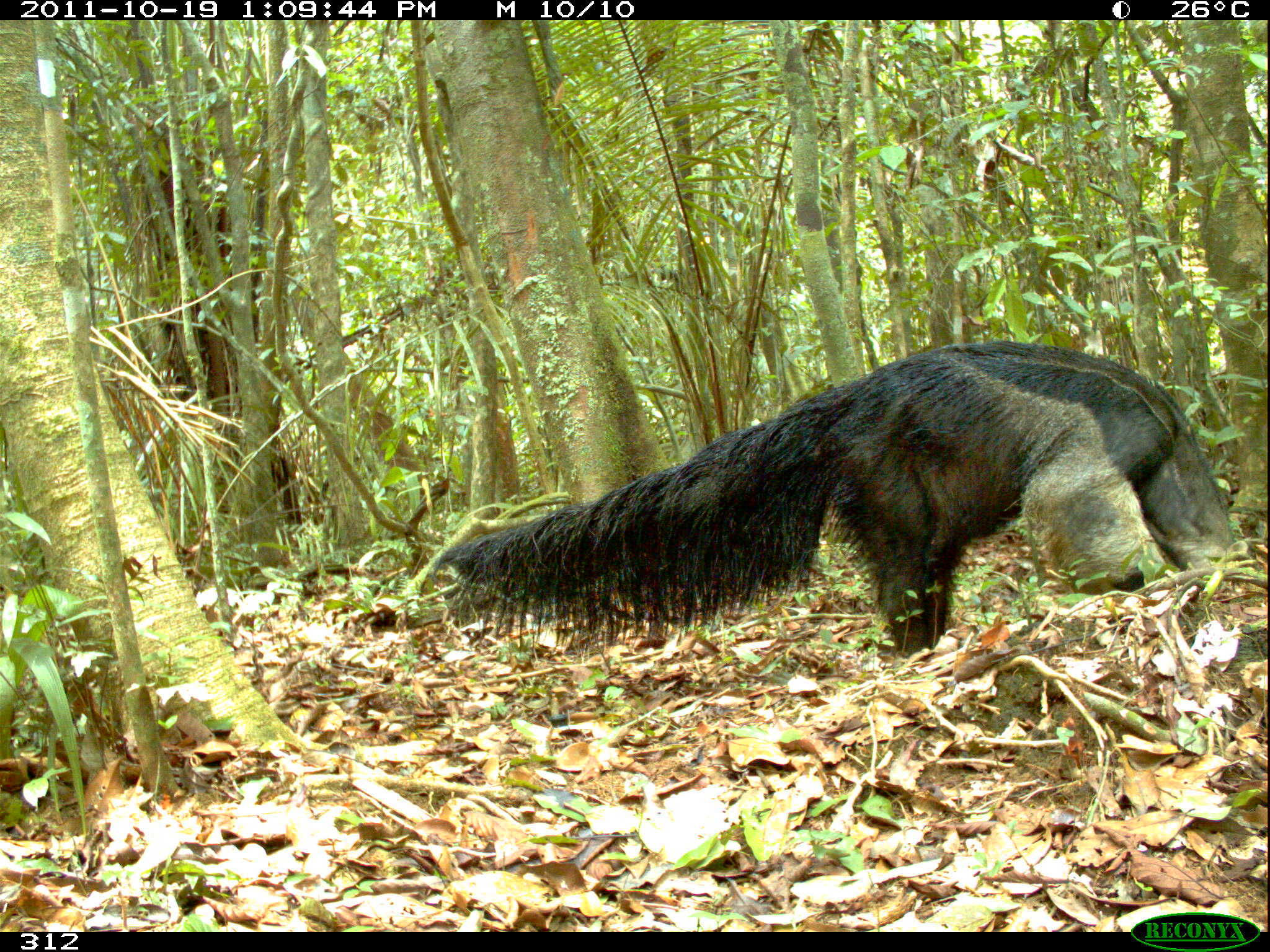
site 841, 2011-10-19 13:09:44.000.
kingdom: Animalia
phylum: Chordata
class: Mammalia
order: Pilosa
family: Myrmecophagidae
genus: Myrmecophaga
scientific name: Myrmecophaga tridactyla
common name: giant anteater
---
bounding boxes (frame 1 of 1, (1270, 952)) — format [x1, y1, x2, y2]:
myrmecophaga tridactyla: [436, 336, 1238, 655]